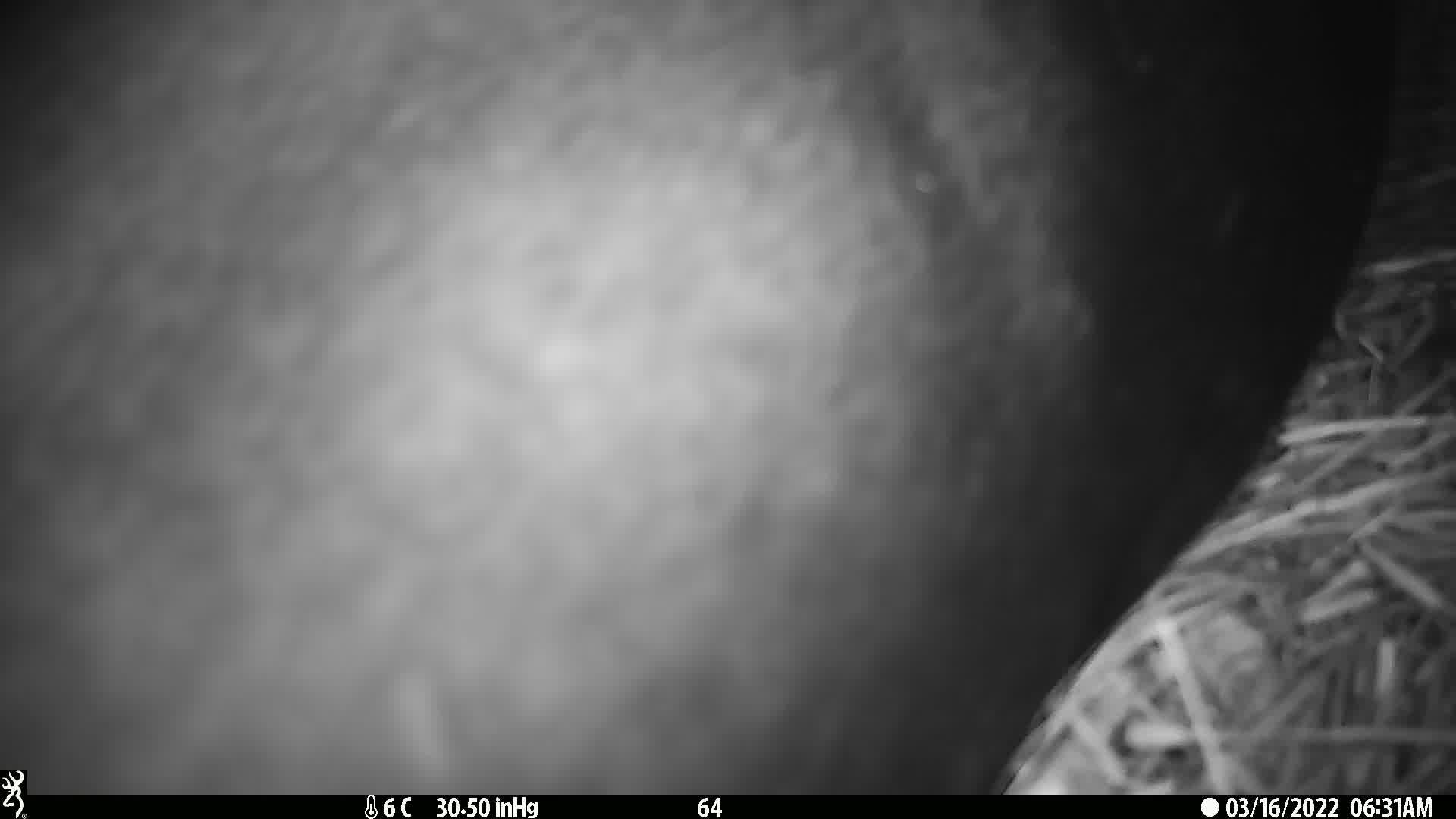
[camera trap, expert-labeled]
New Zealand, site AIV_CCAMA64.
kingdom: Animalia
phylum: Chordata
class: Mammalia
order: Carnivora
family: Otariidae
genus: Phocarctos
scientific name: Phocarctos hookeri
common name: new zealand sea lion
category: sealion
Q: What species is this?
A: Sealion (new zealand sea lion) (Phocarctos hookeri).